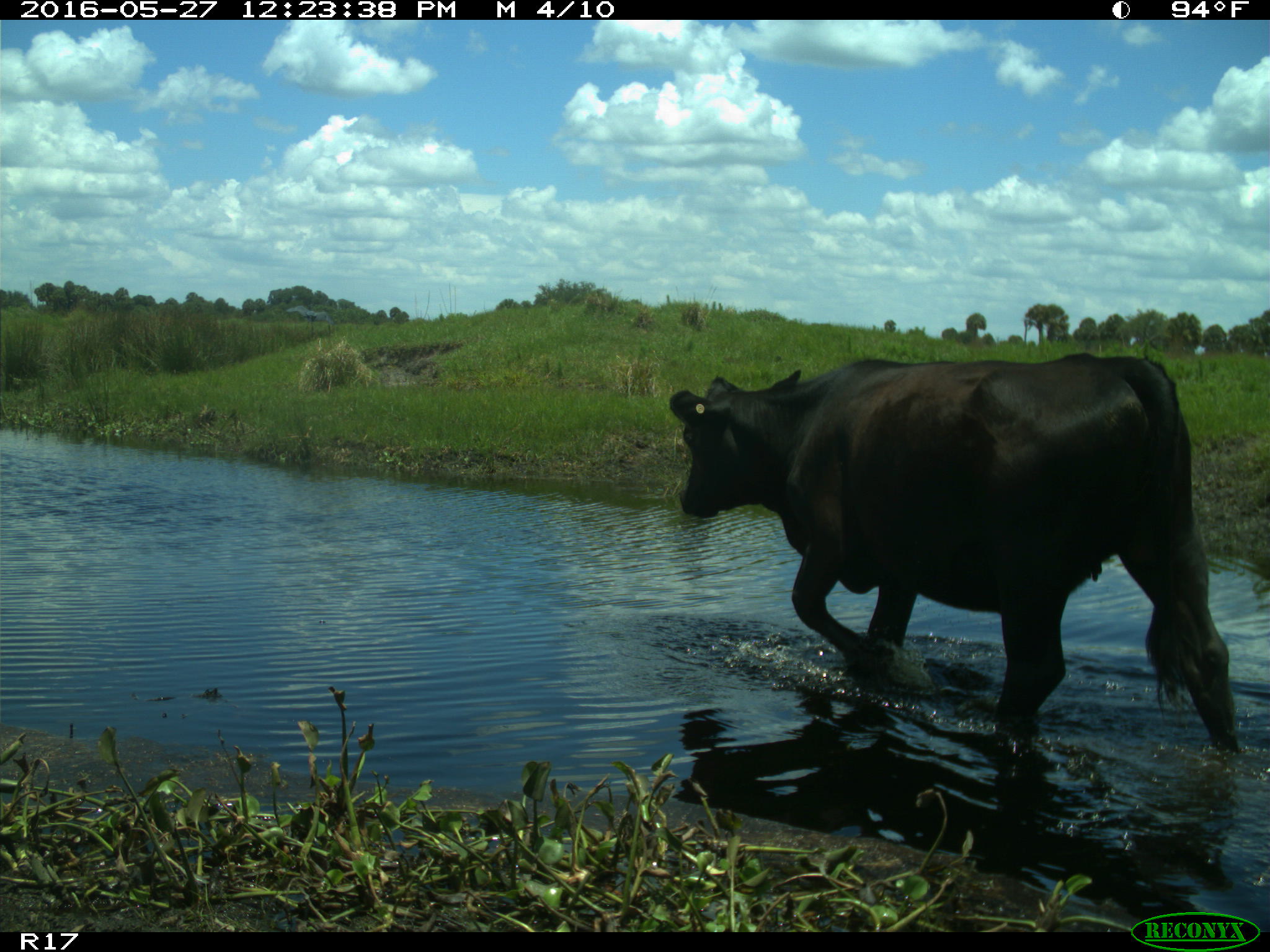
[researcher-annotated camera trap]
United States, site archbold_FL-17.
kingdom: Animalia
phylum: Chordata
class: Mammalia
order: Artiodactyla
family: Bovidae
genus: Bos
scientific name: Bos taurus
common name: domestic cow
Bos taurus (domestic cow).